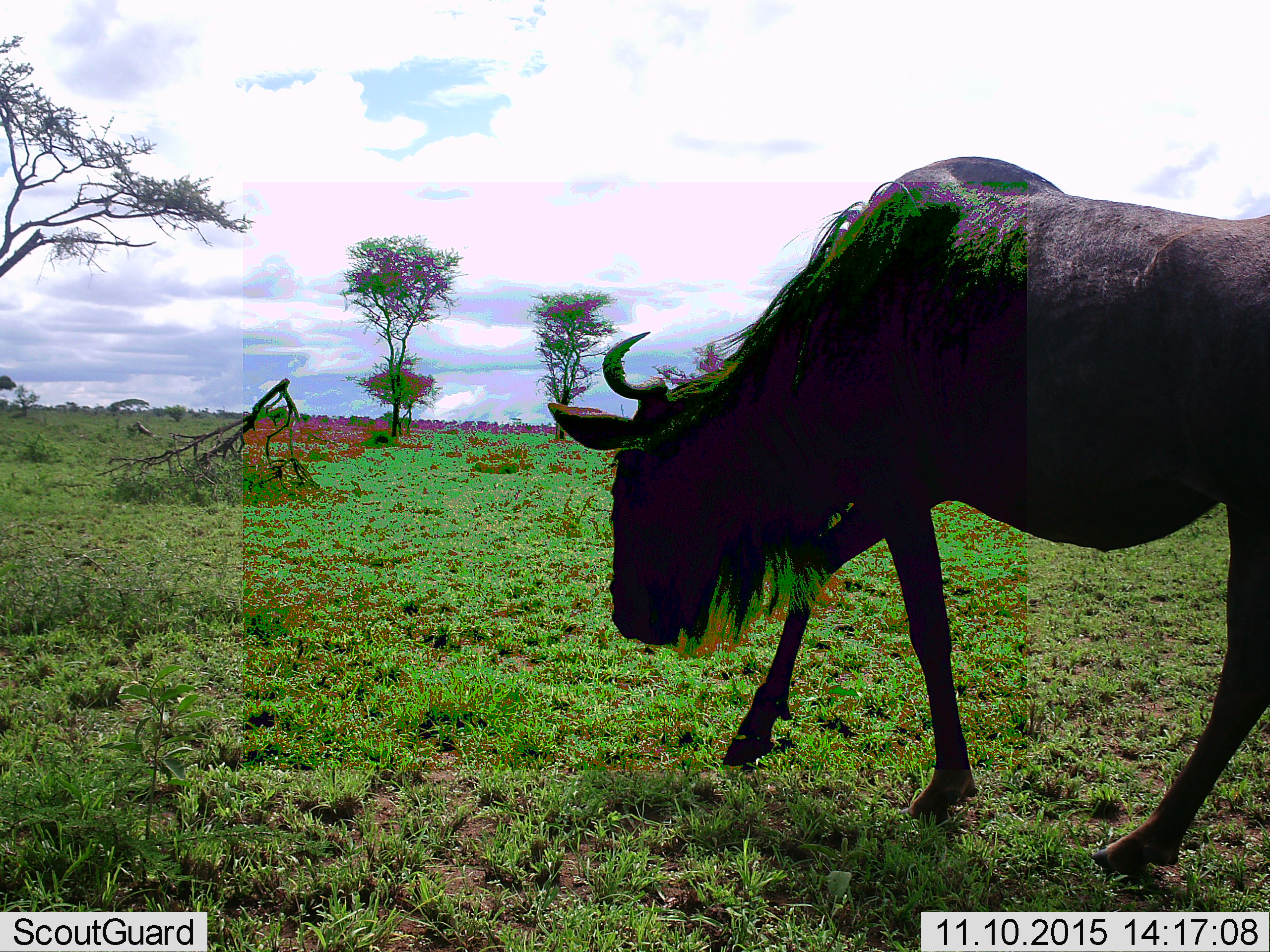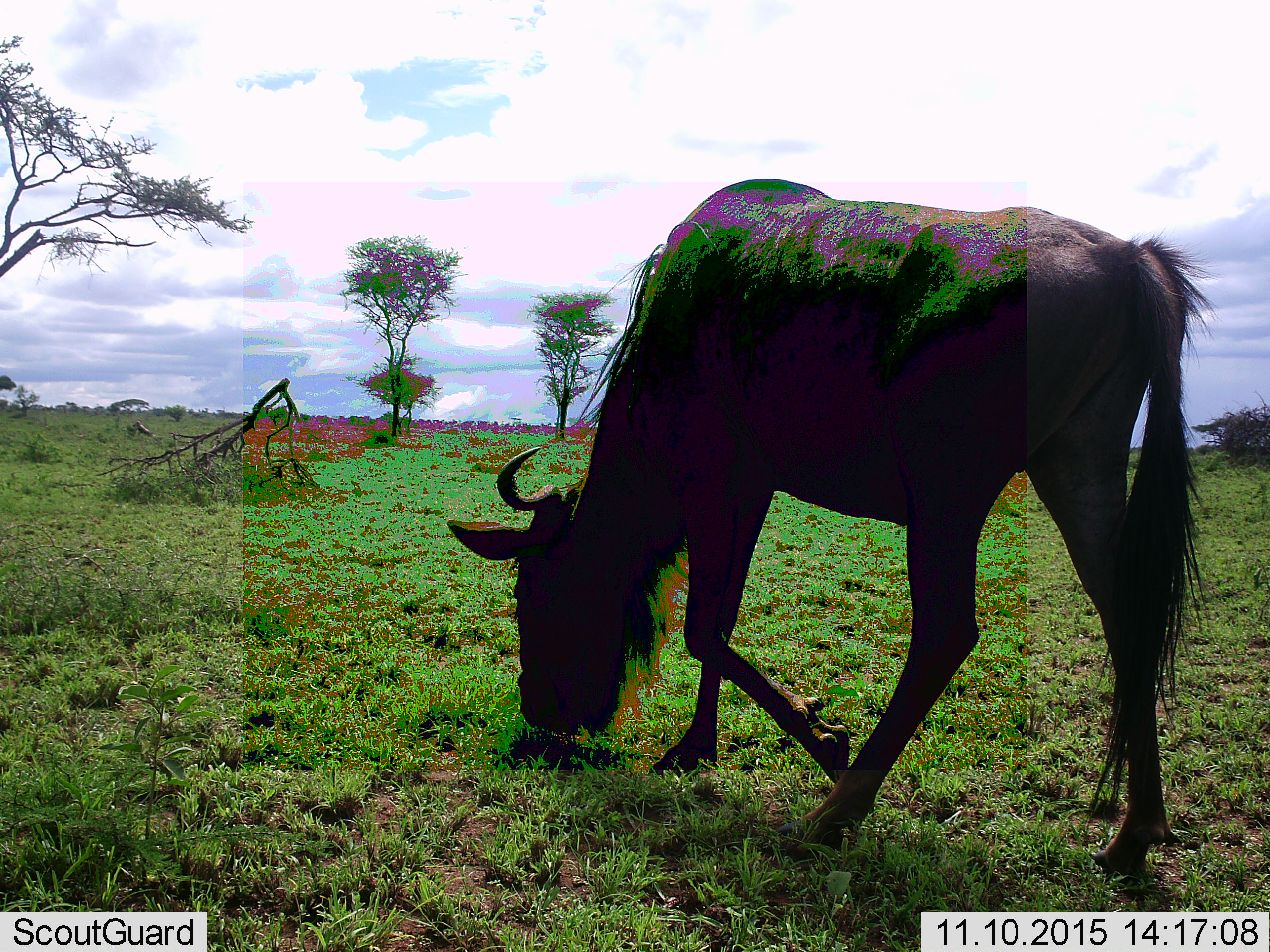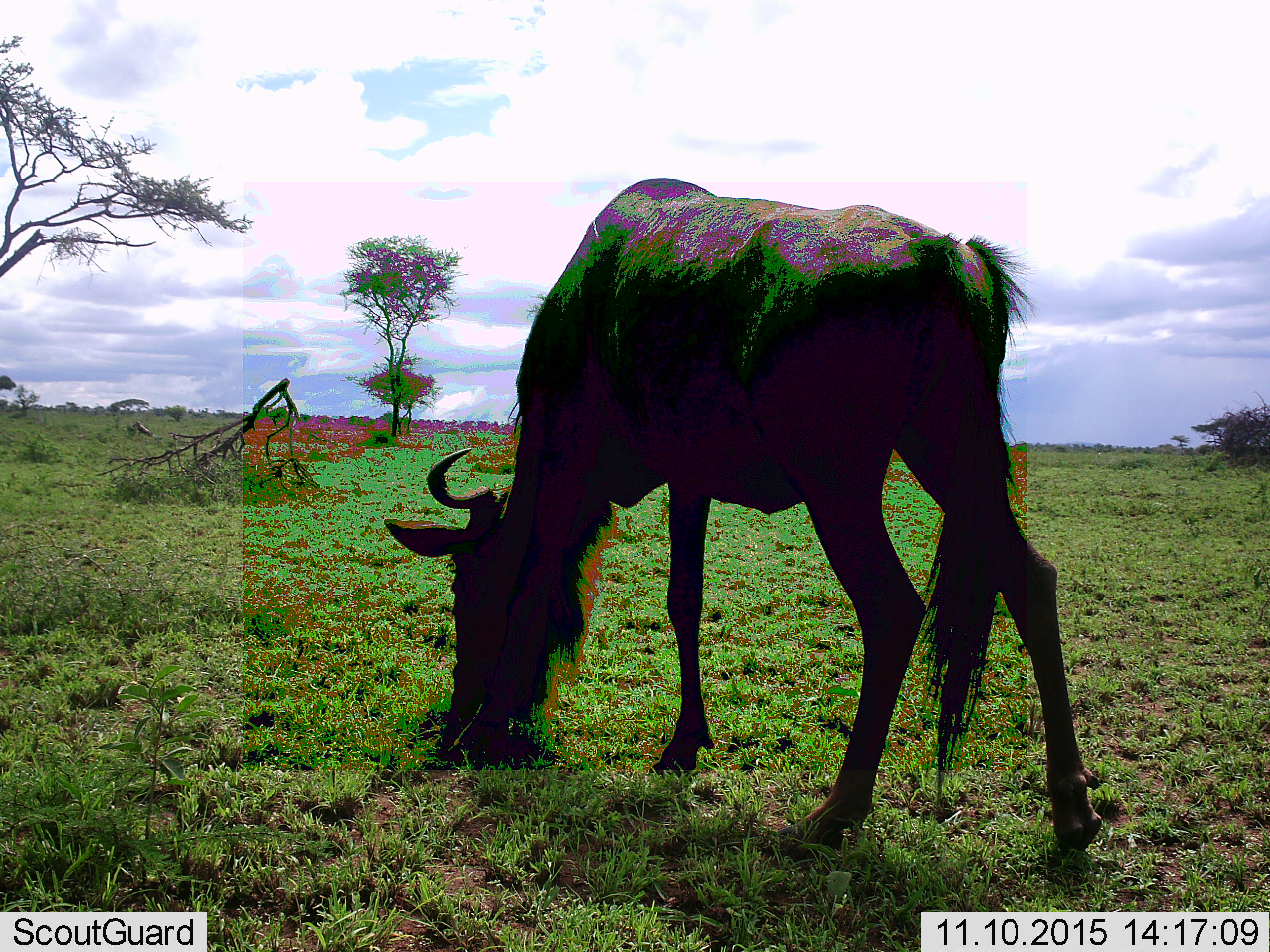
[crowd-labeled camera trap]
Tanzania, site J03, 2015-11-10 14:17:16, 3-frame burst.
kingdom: Animalia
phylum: Chordata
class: Mammalia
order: Artiodactyla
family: Bovidae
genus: Connochaetes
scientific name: Connochaetes taurinus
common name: blue wildebeest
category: wildebeest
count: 1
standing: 10%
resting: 0%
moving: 90%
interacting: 0%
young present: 0%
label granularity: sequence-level